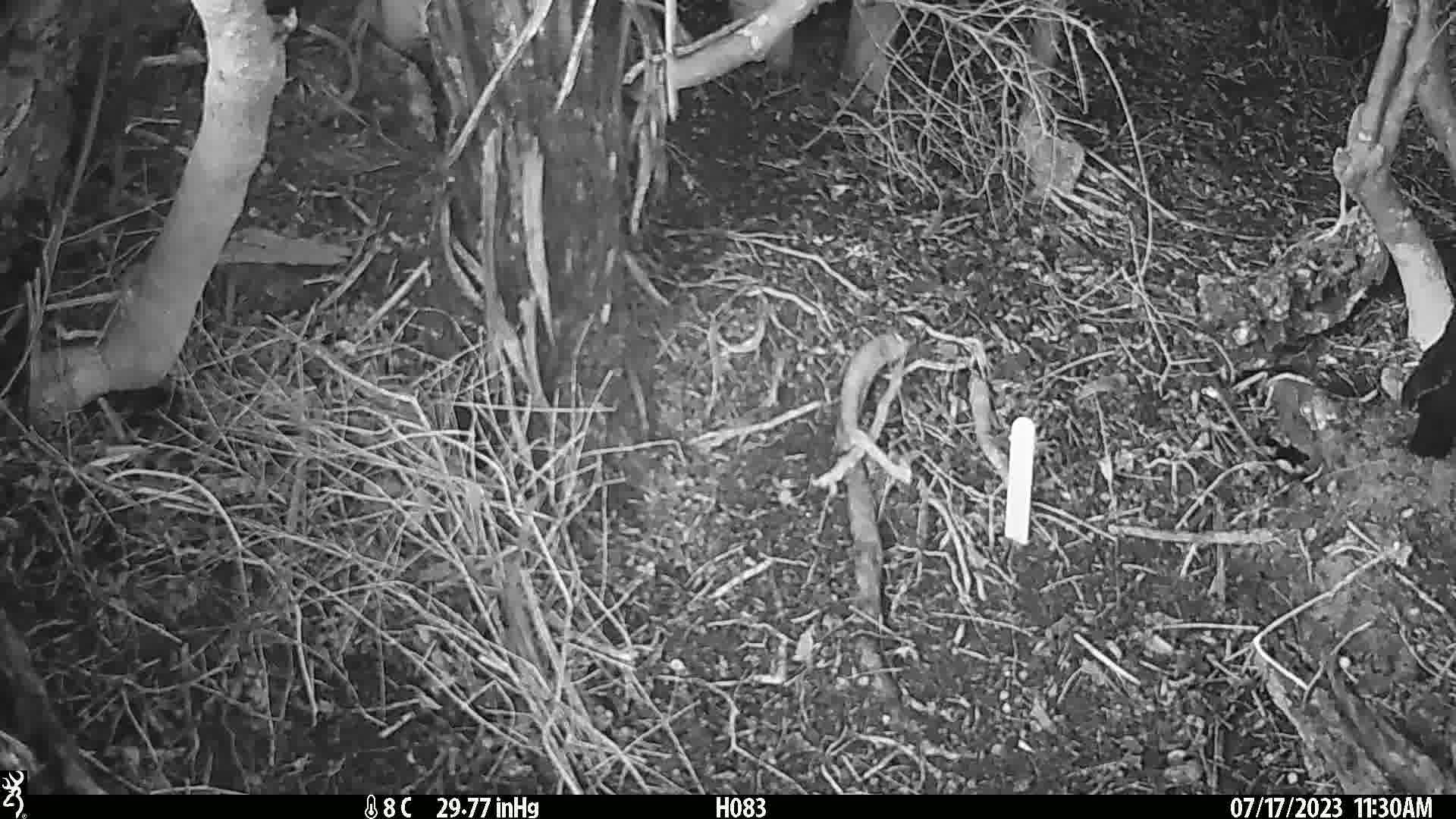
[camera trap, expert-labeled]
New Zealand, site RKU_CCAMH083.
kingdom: Animalia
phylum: Chordata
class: Aves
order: Passeriformes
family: Turdidae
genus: Turdus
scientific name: Turdus merula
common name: eurasian blackbird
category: blackbird